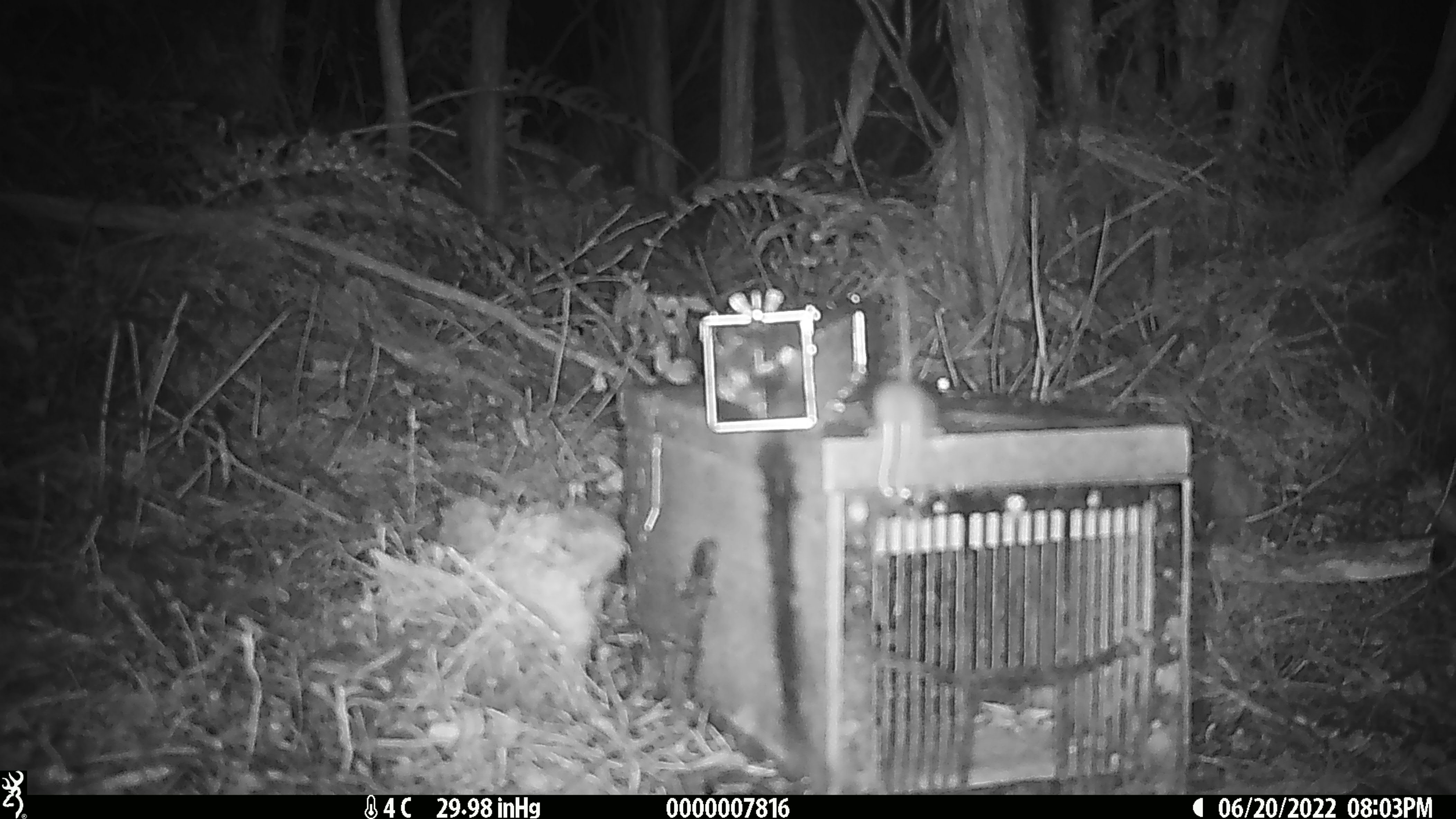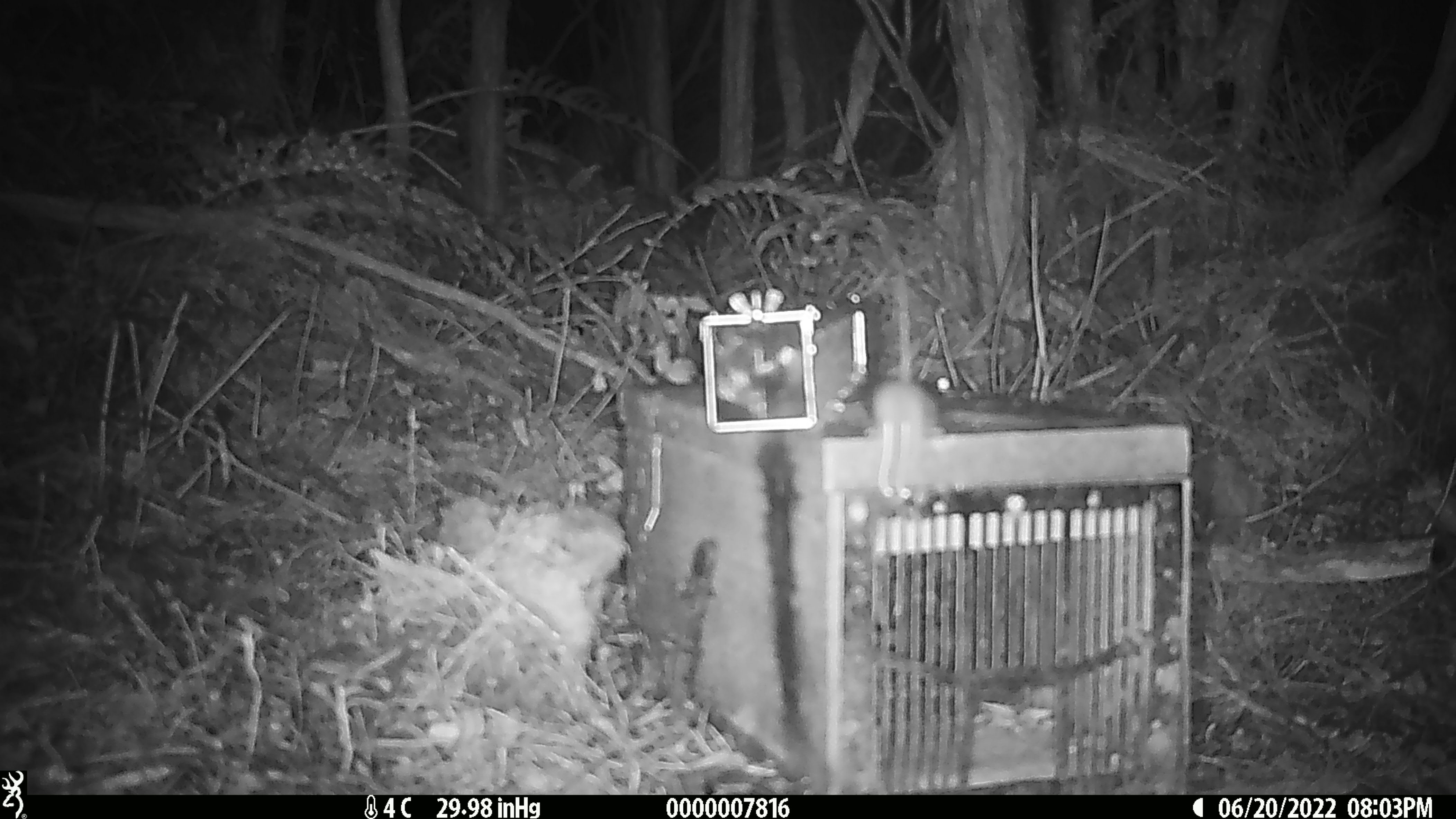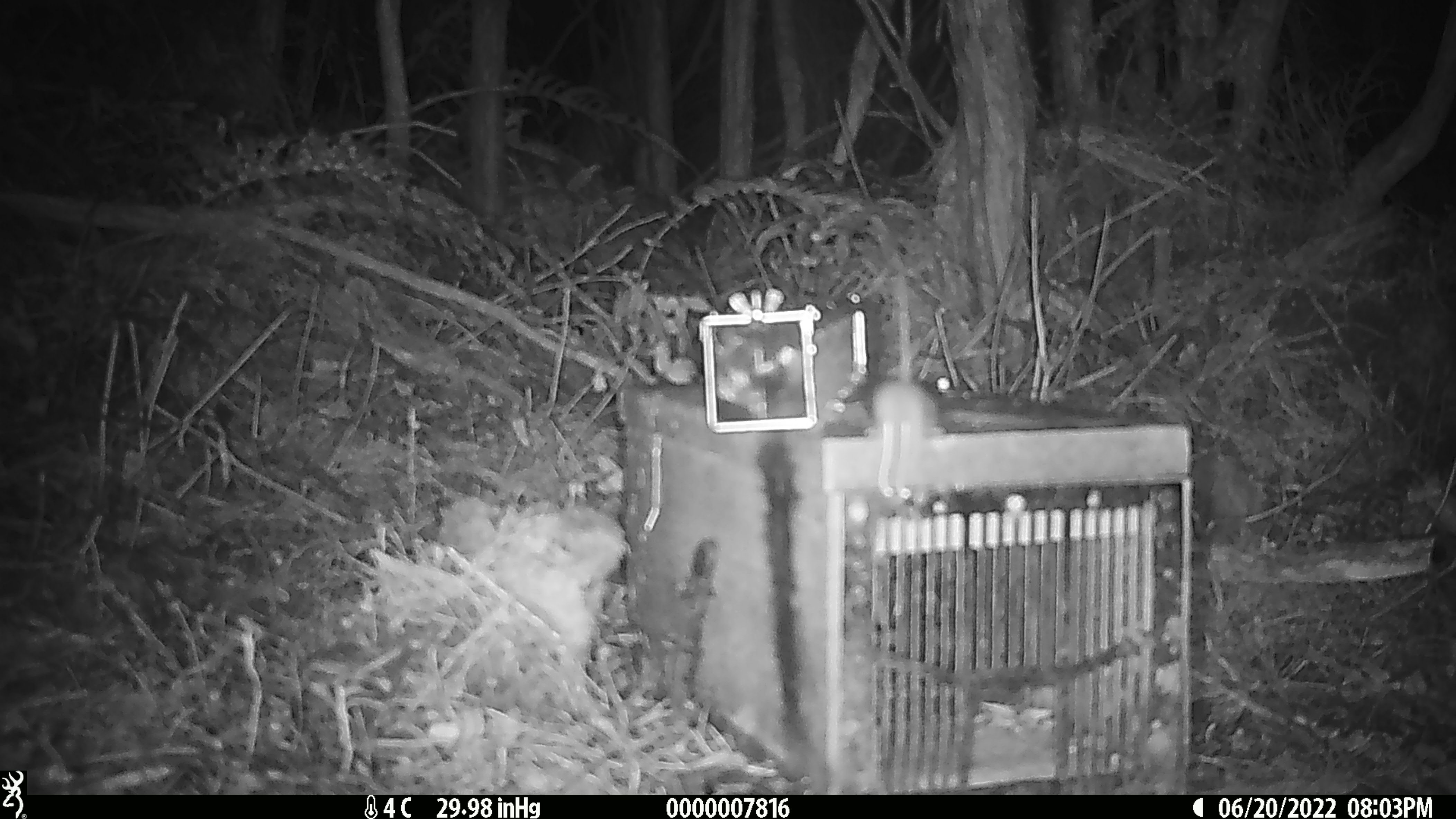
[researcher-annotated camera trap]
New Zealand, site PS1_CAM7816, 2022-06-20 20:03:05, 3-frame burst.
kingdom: Animalia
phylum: Chordata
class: Mammalia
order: Rodentia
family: Muridae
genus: Mus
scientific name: Mus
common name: mouse